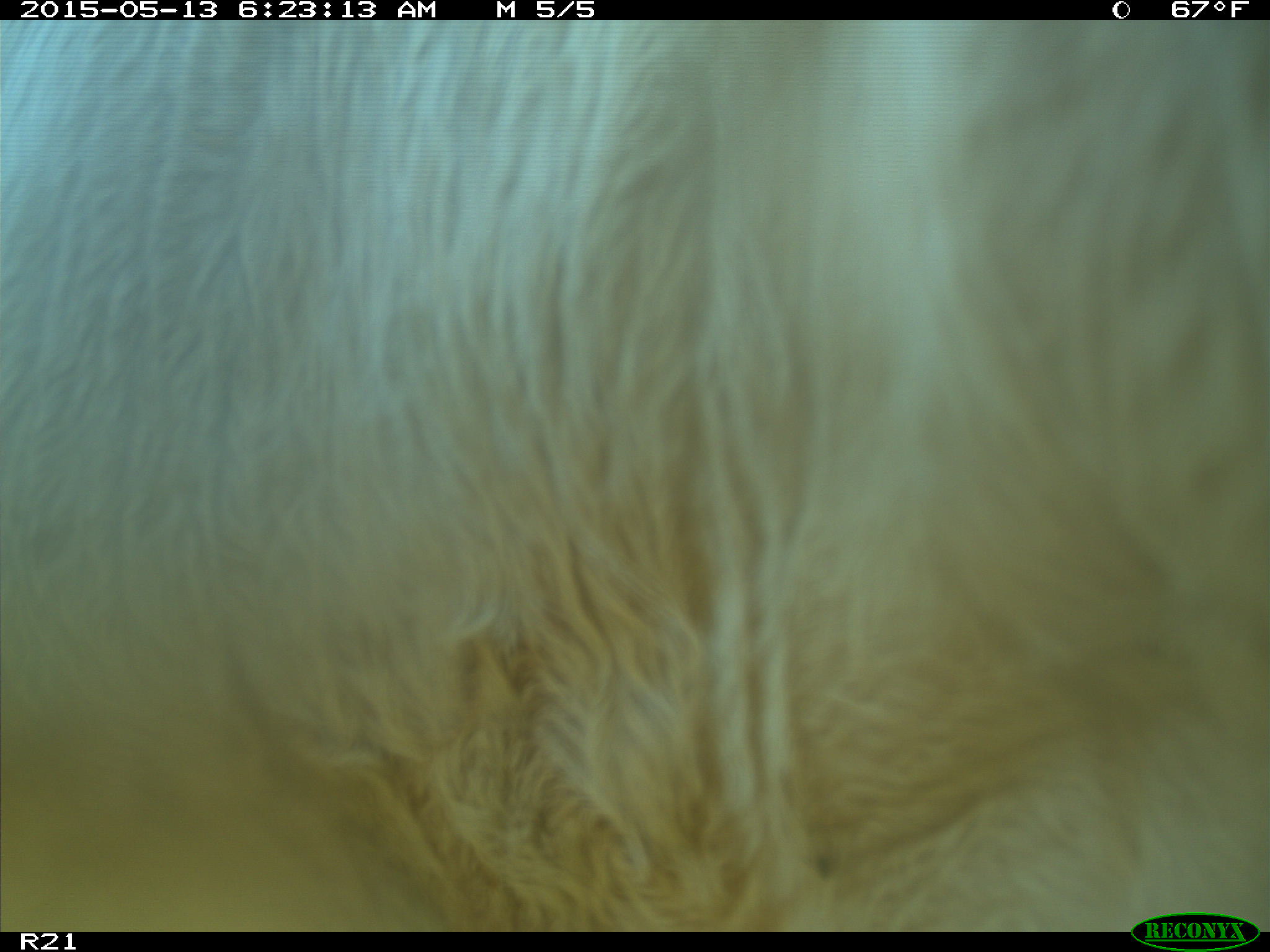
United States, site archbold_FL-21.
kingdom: Animalia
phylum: Chordata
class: Mammalia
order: Artiodactyla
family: Bovidae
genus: Bos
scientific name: Bos taurus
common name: domestic cow